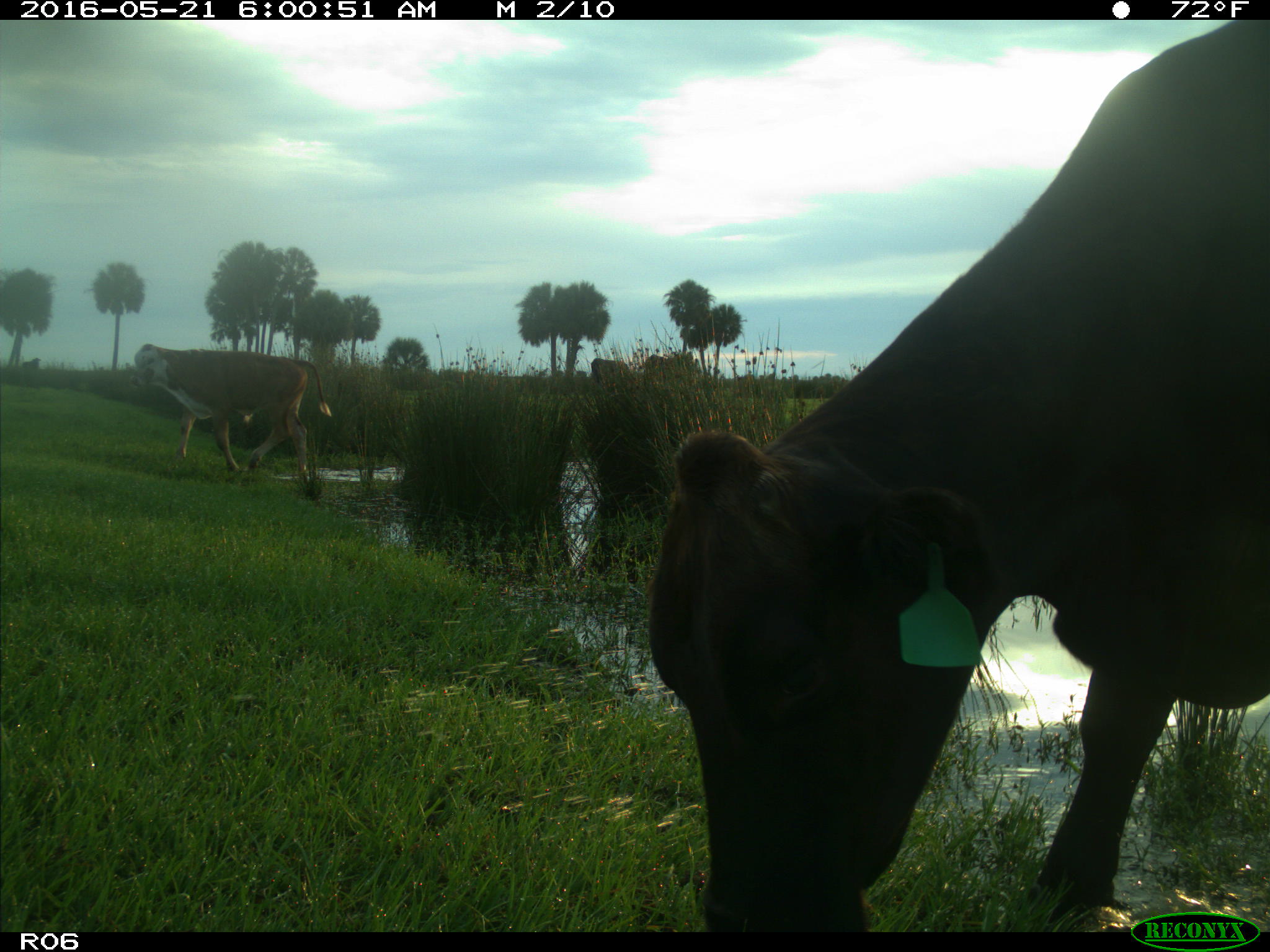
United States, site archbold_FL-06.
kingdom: Animalia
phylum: Chordata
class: Mammalia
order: Artiodactyla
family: Bovidae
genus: Bos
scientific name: Bos taurus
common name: domestic cow